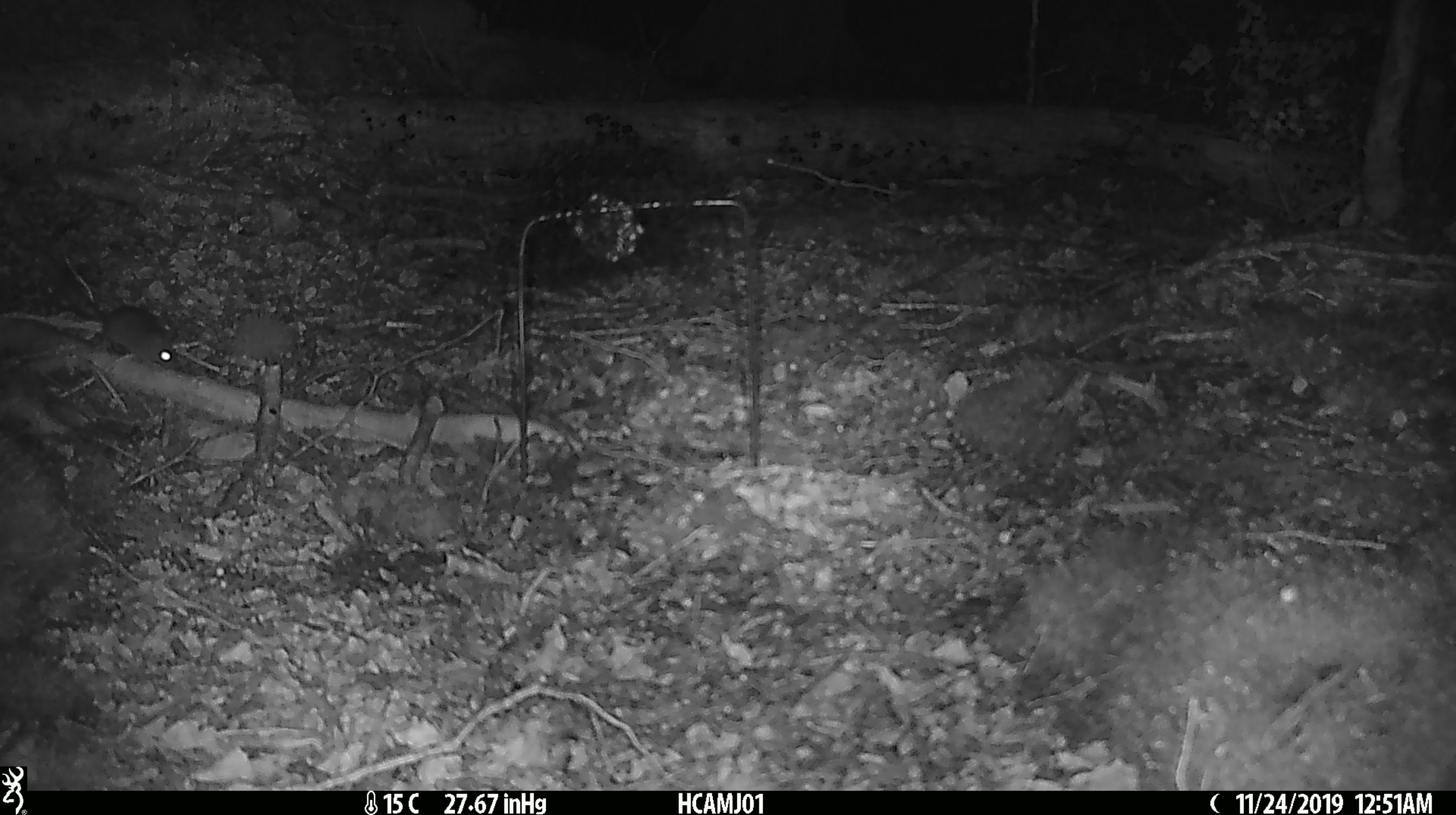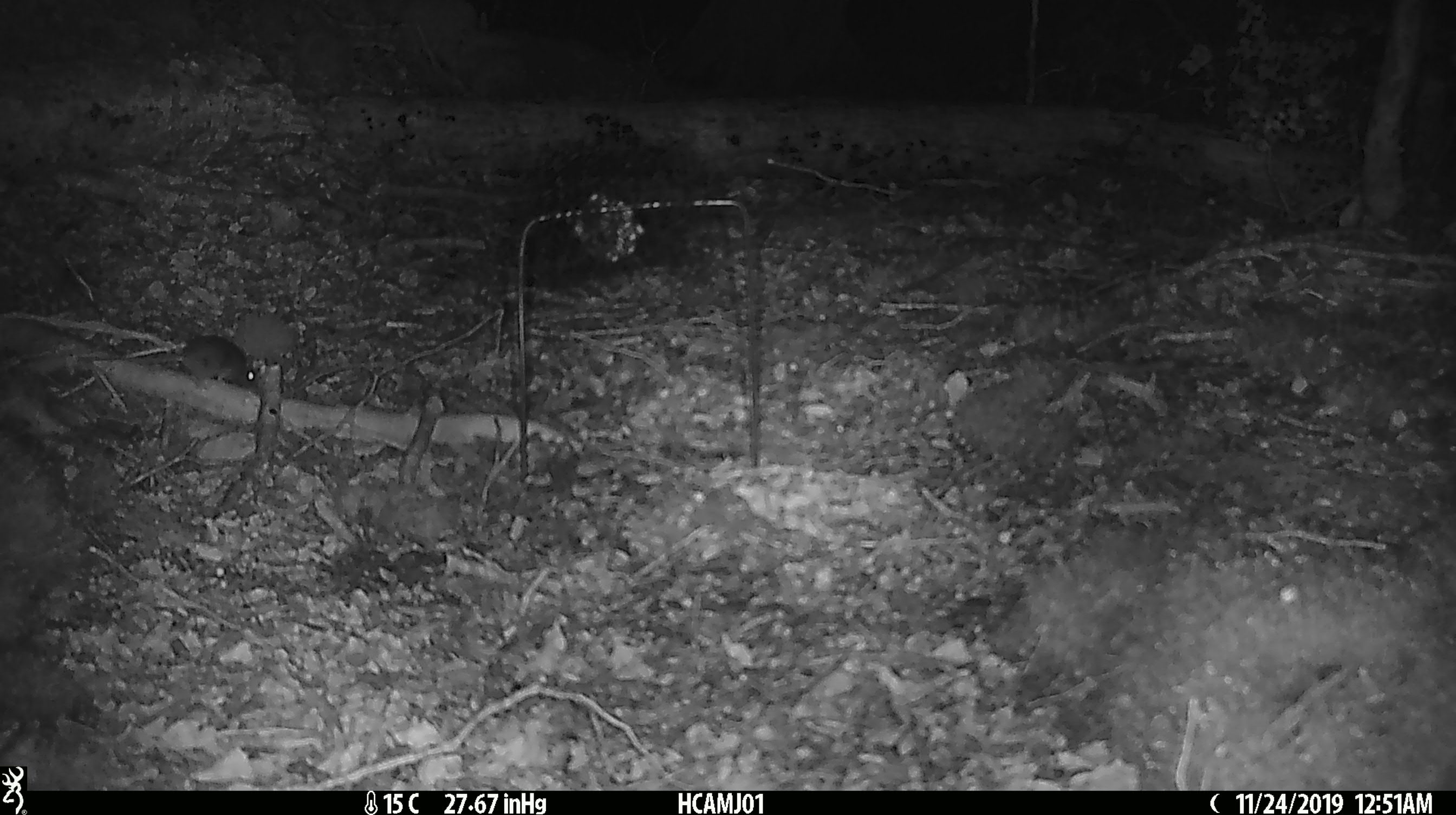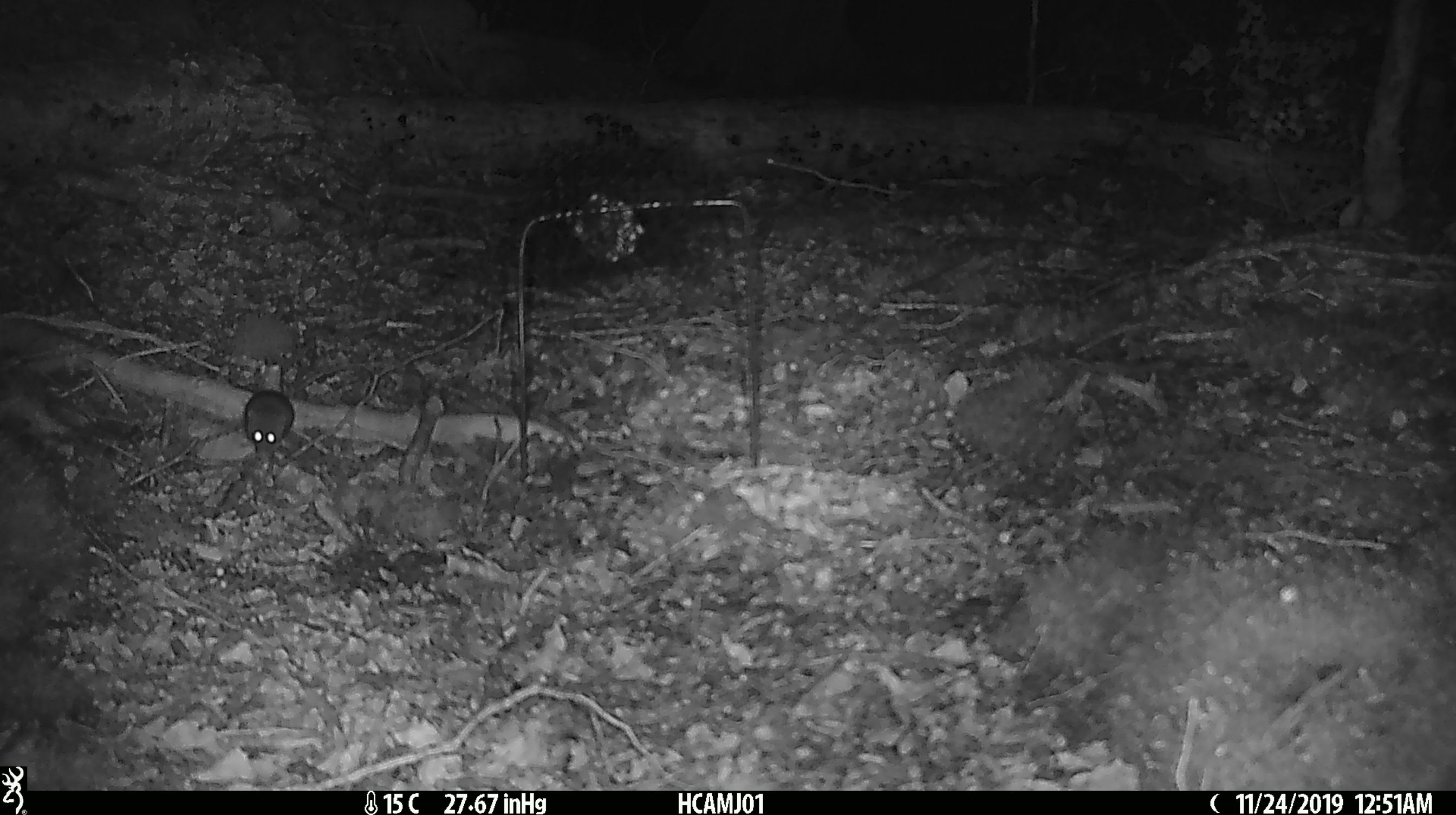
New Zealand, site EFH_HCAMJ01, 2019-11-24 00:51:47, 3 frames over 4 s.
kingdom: Animalia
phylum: Chordata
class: Mammalia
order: Rodentia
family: Muridae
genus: Mus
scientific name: Mus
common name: mouse